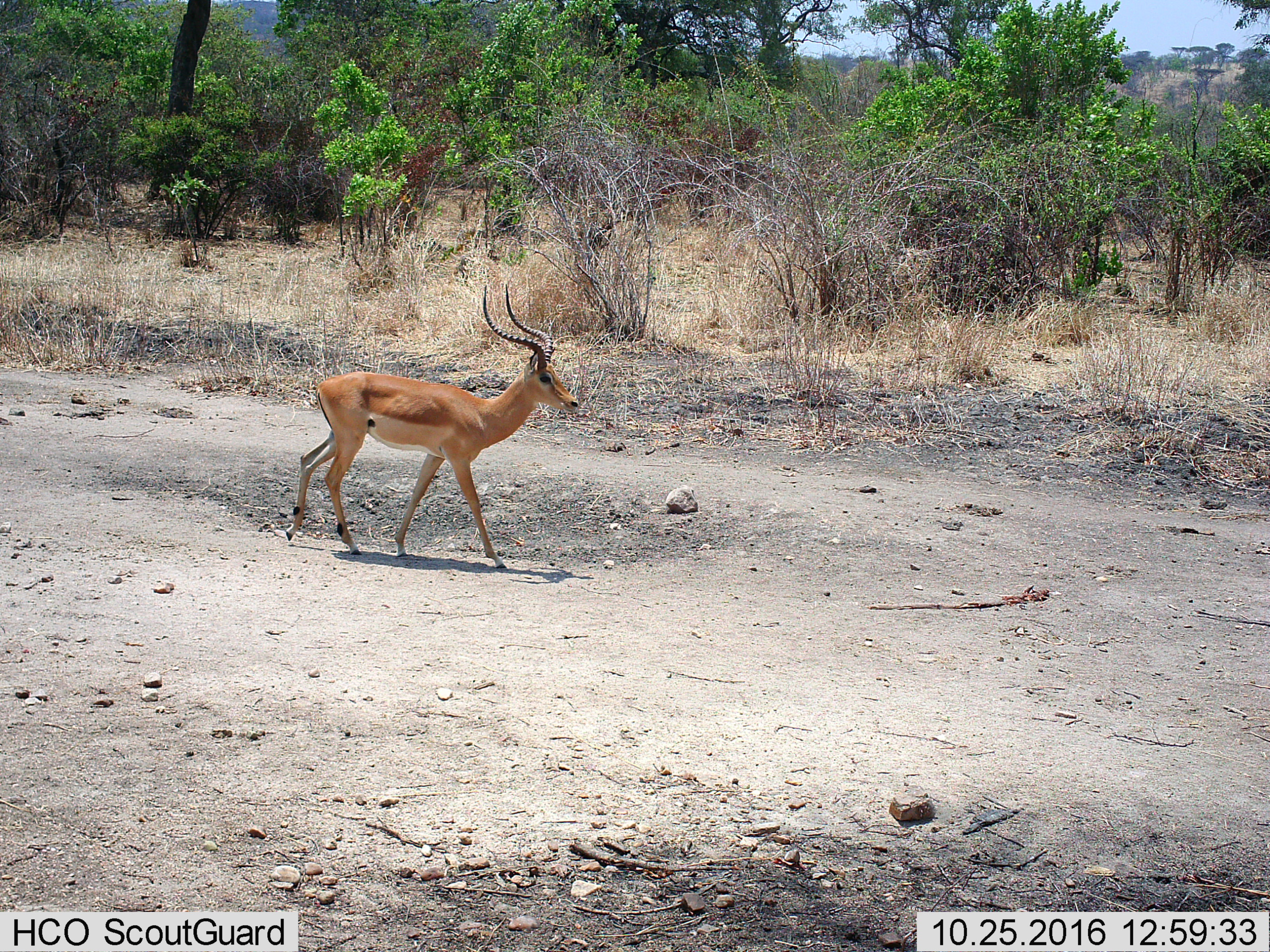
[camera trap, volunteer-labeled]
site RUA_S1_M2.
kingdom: Animalia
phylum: Chordata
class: Mammalia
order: Artiodactyla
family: Bovidae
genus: Aepyceros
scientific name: Aepyceros melampus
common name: impala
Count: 1.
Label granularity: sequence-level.